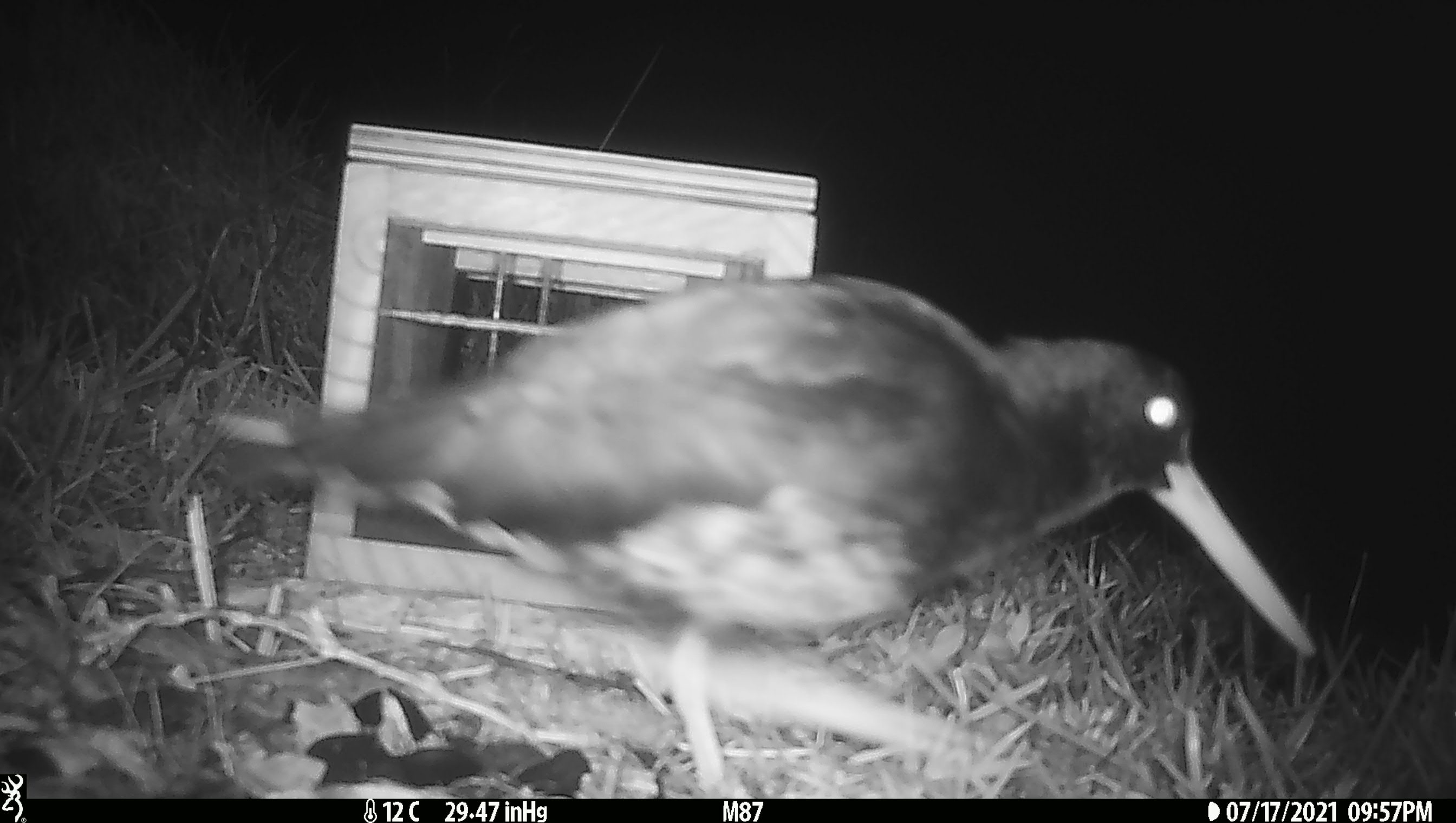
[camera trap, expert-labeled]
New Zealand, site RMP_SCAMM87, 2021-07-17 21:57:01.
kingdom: Animalia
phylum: Chordata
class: Aves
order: Charadriiformes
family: Haematopodidae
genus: Haematopus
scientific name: Haematopus unicolor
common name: variable oystercatcher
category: oystercatcher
Oystercatcher (variable oystercatcher) (Haematopus unicolor).